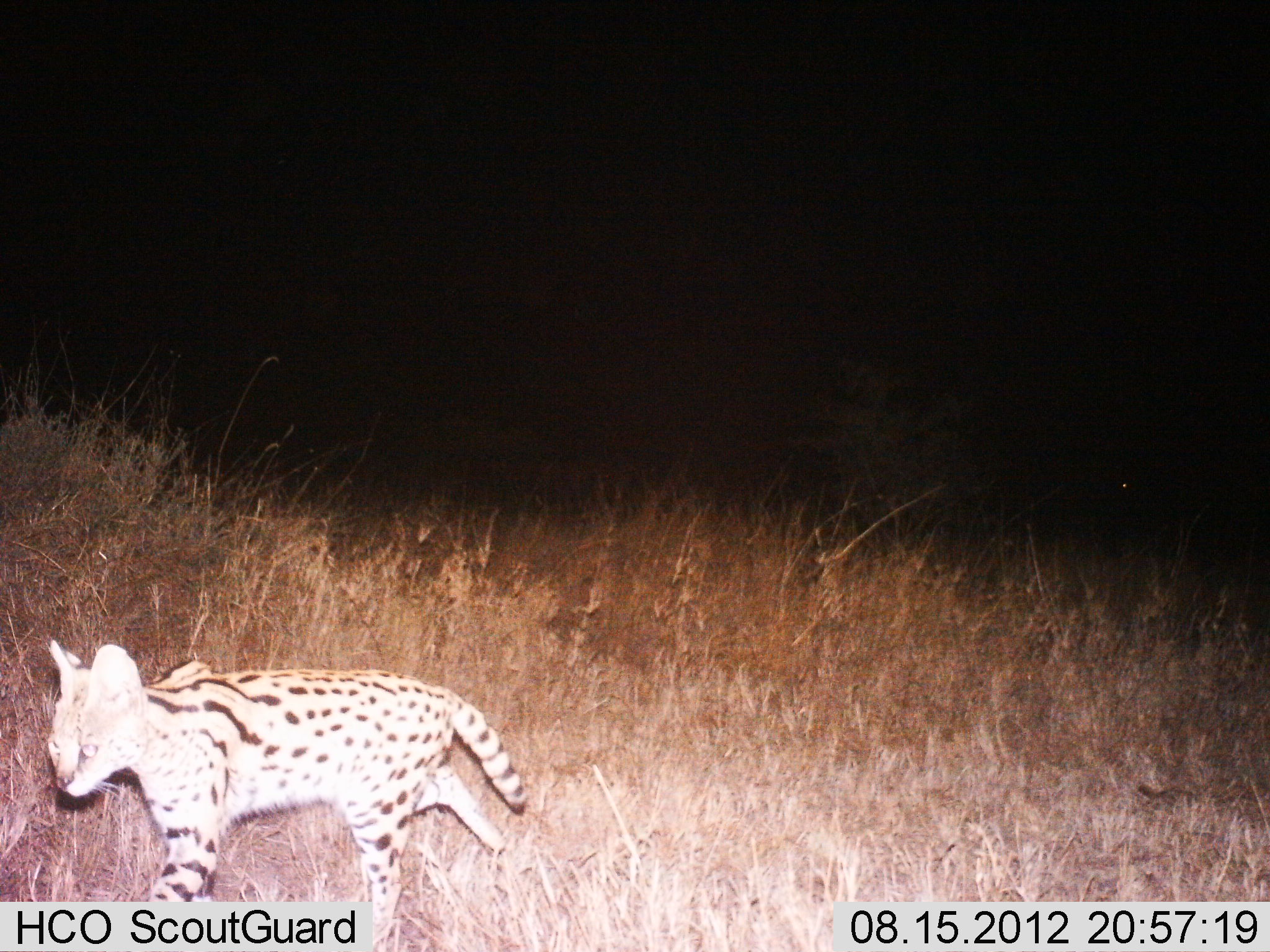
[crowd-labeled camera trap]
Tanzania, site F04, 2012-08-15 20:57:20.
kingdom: Animalia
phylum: Chordata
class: Mammalia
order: Carnivora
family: Felidae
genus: Leptailurus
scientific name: Leptailurus serval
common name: serval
Serval (Leptailurus serval), count 1. Behavior (volunteer vote fractions): standing 0%, resting 0%, moving 100%, interacting 0%. Young present (vote fraction): 0%. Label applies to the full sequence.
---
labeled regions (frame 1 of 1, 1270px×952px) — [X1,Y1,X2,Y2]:
animal: [39,633,530,952]